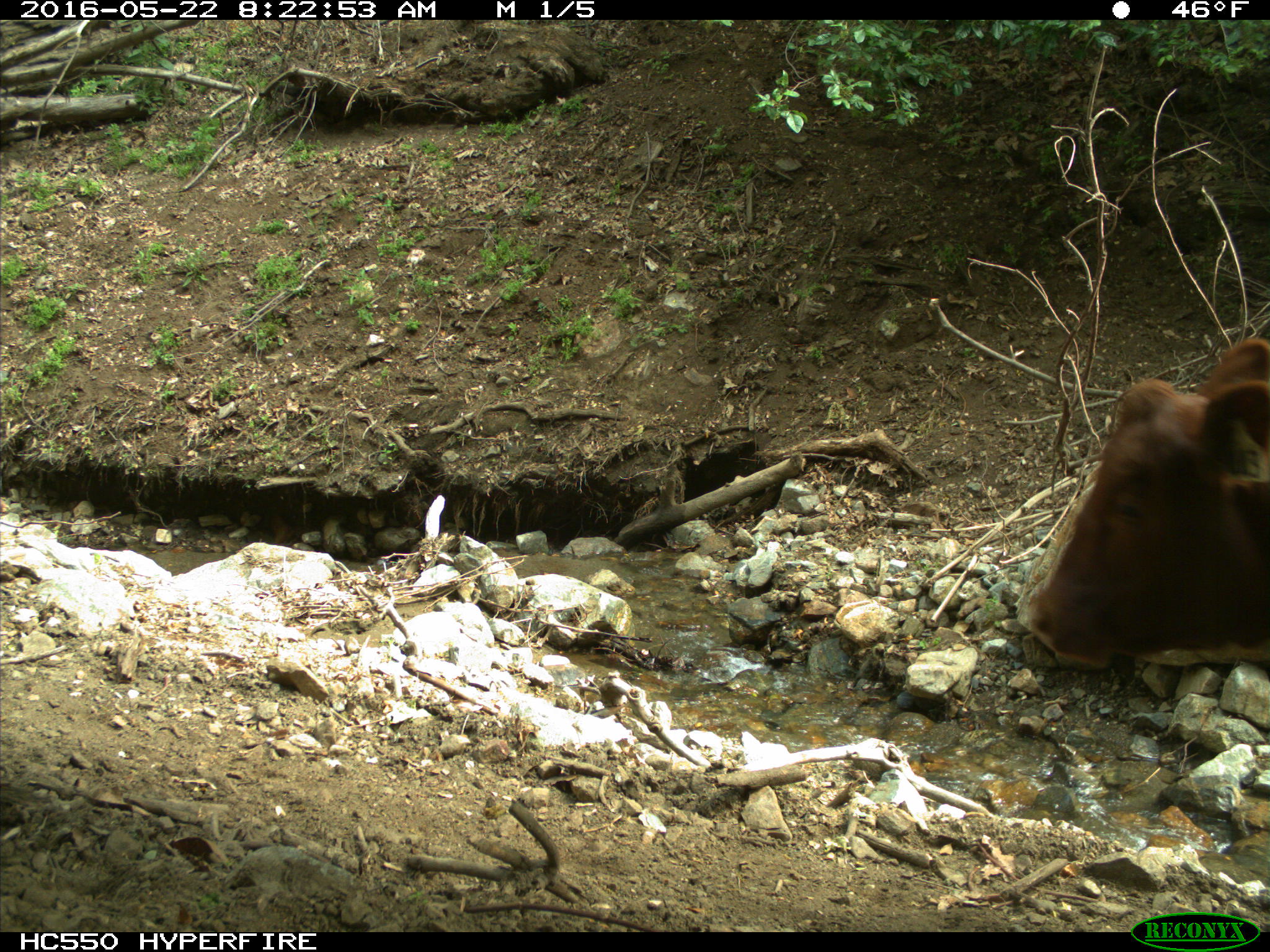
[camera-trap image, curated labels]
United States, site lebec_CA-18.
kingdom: Animalia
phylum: Chordata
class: Mammalia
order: Artiodactyla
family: Bovidae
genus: Bos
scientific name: Bos taurus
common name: domestic cow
Bos taurus (domestic cow).